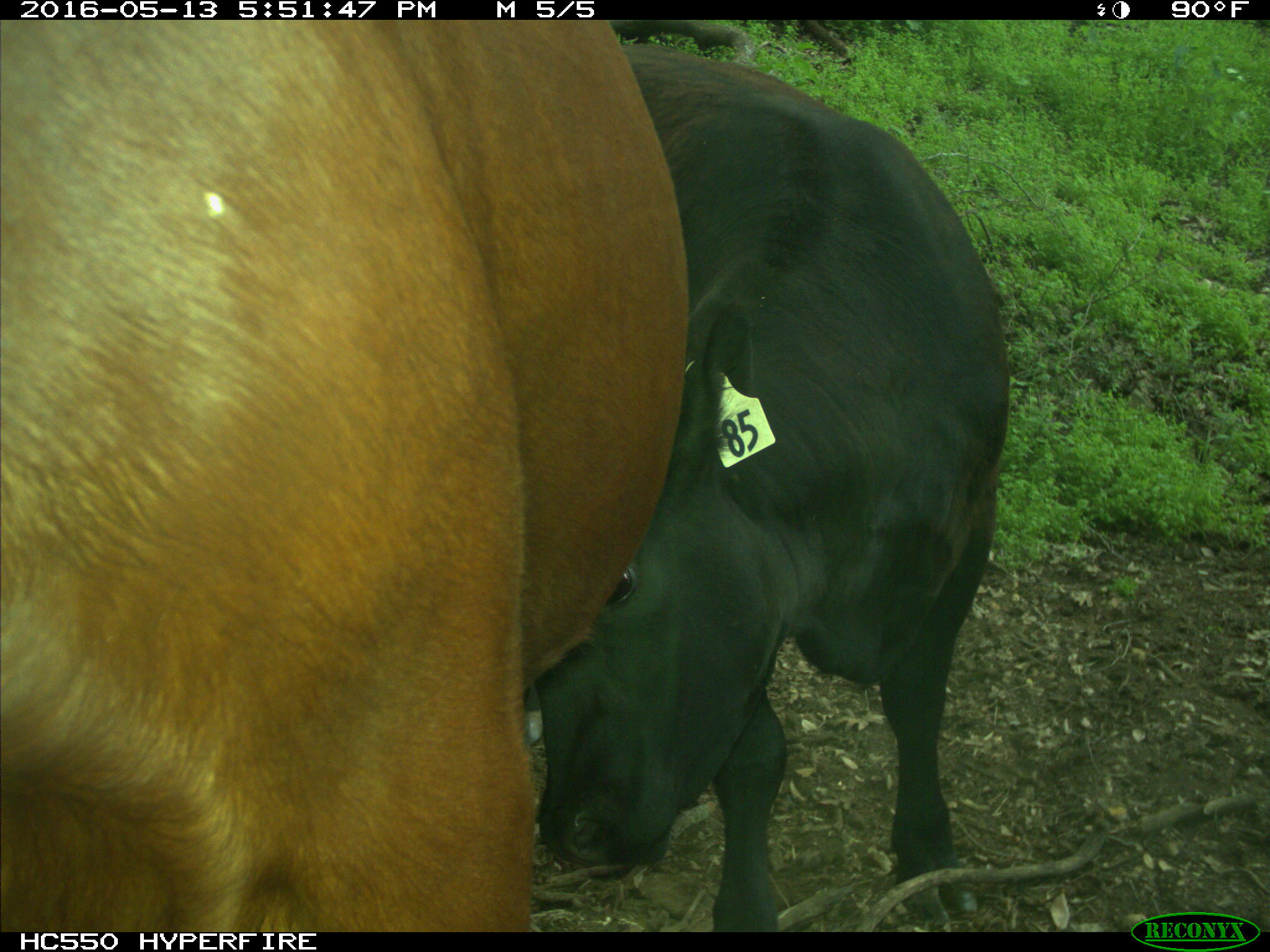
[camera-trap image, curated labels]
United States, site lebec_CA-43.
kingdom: Animalia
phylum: Chordata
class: Mammalia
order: Artiodactyla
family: Bovidae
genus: Bos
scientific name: Bos taurus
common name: domestic cow